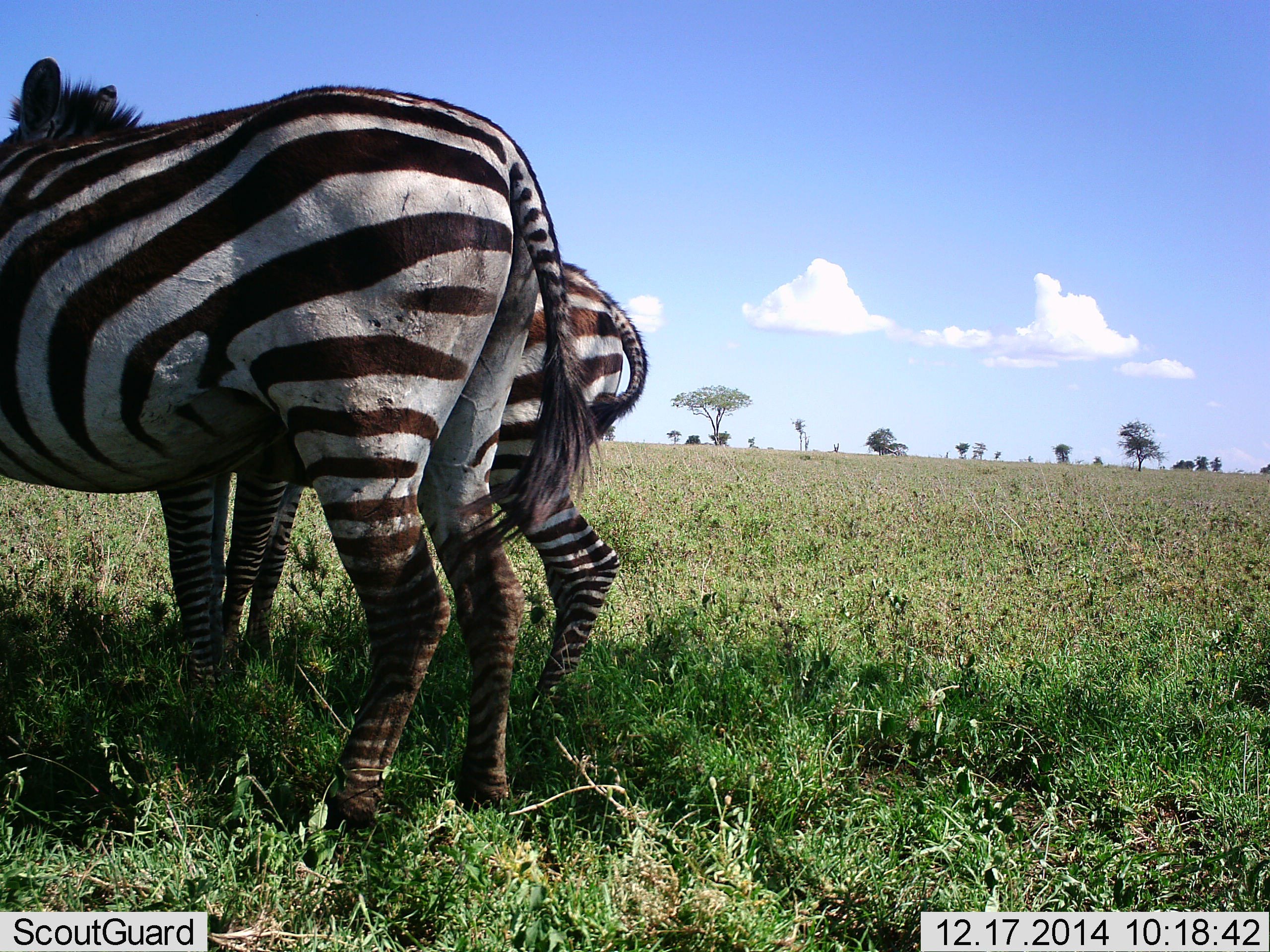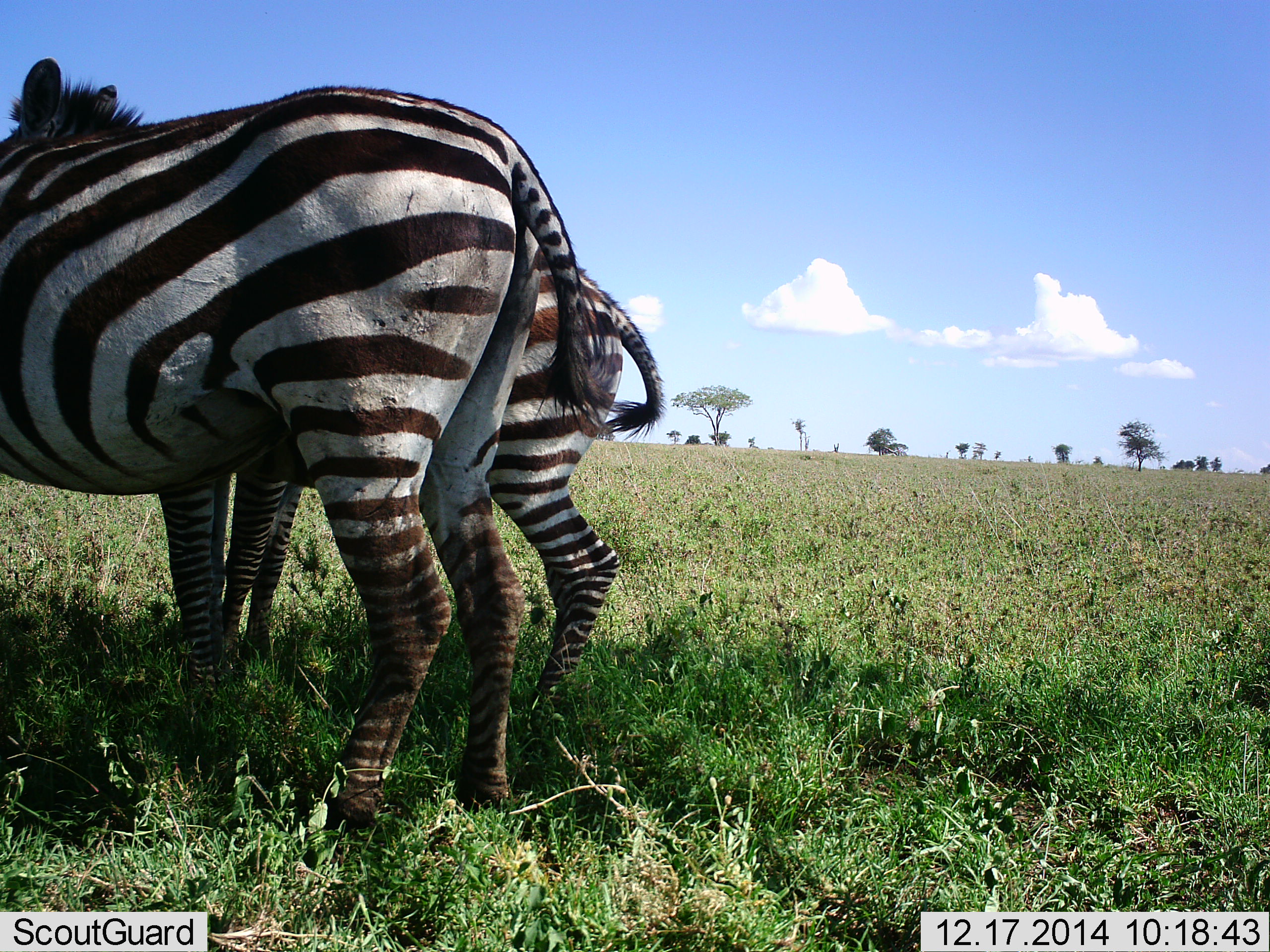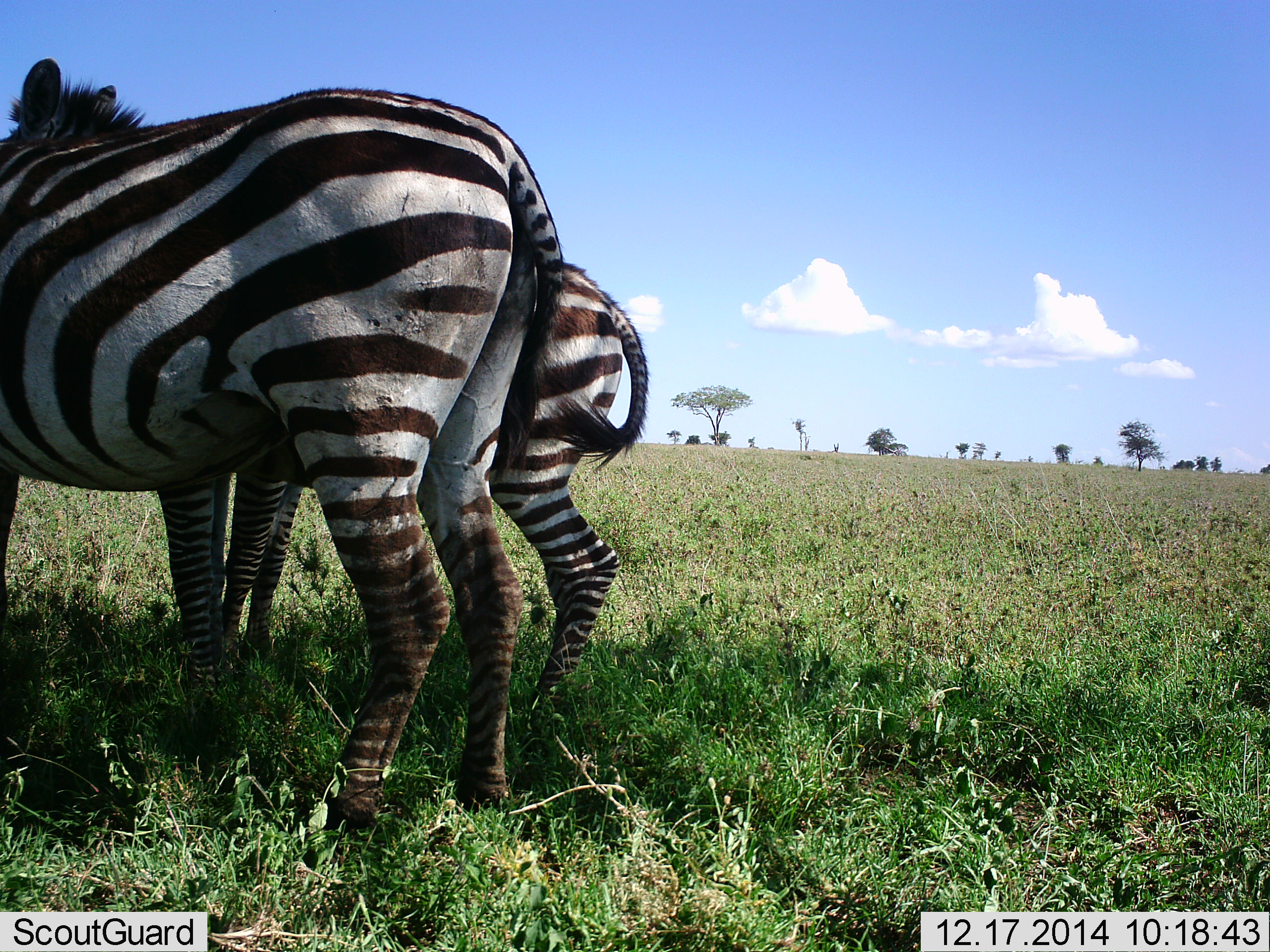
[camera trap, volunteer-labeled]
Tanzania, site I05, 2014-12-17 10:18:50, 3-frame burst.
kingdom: Animalia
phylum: Chordata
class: Mammalia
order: Perissodactyla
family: Equidae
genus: Equus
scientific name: Equus quagga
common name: plains zebra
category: zebra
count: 2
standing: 90%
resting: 0%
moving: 0%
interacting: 30%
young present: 10%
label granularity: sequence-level